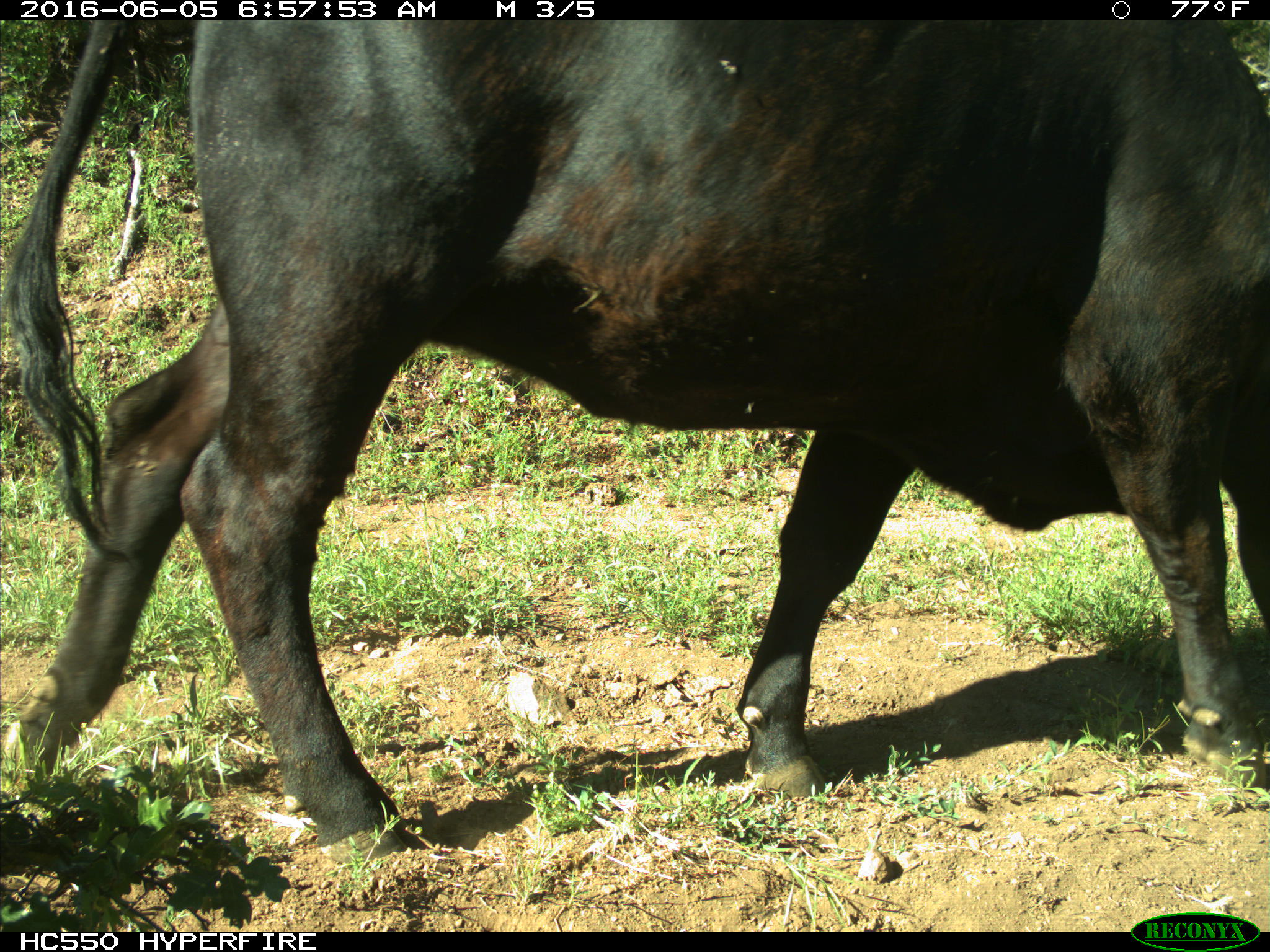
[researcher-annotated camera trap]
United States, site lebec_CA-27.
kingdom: Animalia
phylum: Chordata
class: Mammalia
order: Artiodactyla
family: Bovidae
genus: Bos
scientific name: Bos taurus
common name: domestic cow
Bos taurus (domestic cow).